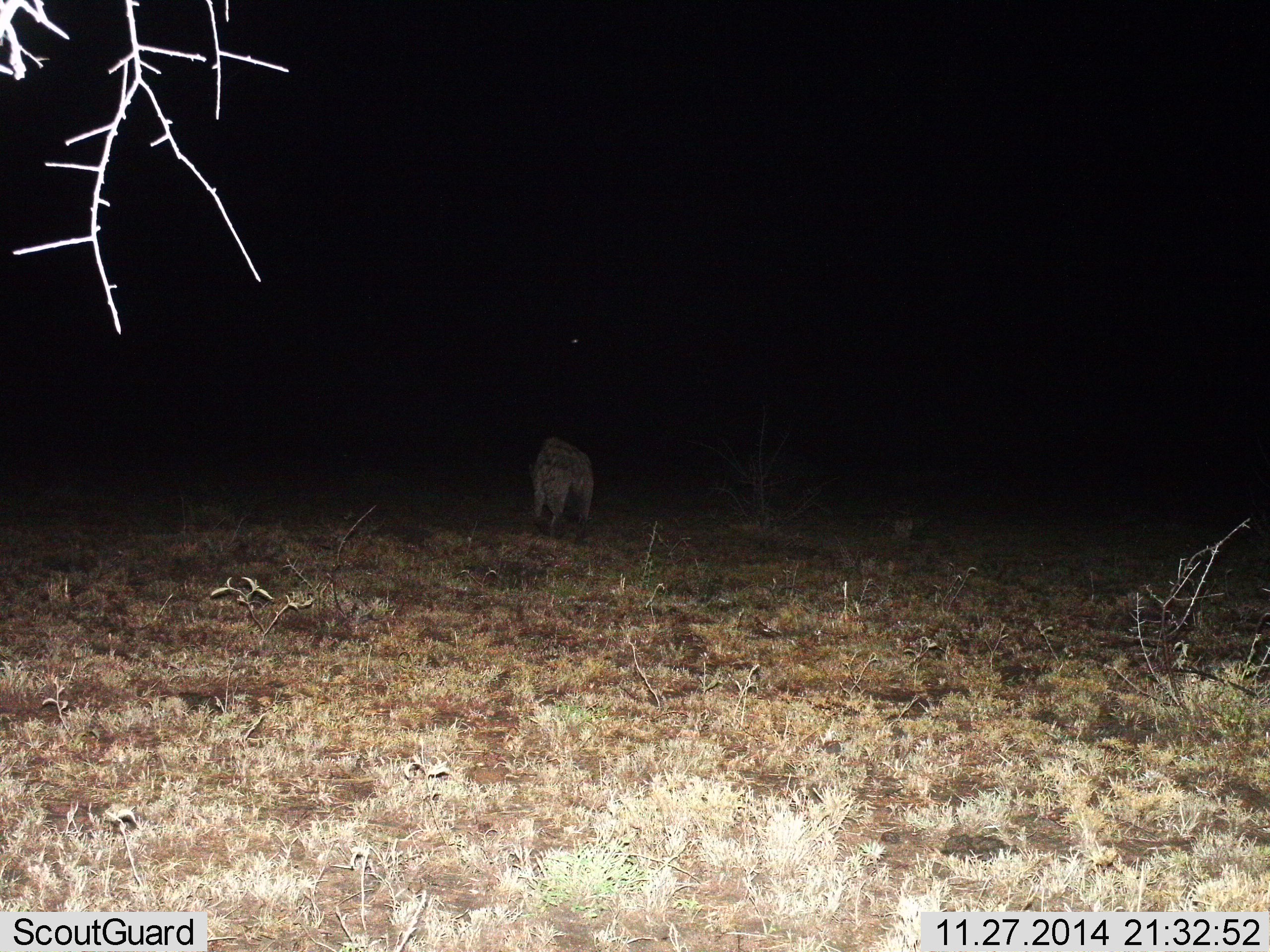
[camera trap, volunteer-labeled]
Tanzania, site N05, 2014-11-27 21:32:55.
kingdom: Animalia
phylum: Chordata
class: Mammalia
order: Carnivora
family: Hyaenidae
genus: Crocuta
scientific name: Crocuta crocuta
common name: spotted hyena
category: hyenaspotted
Hyenaspotted (spotted hyena) (Crocuta crocuta), count 1. Behavior (volunteer vote fractions): standing 80%, resting 0%, moving 20%, interacting 0%. Young present (vote fraction): 0%. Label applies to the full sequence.